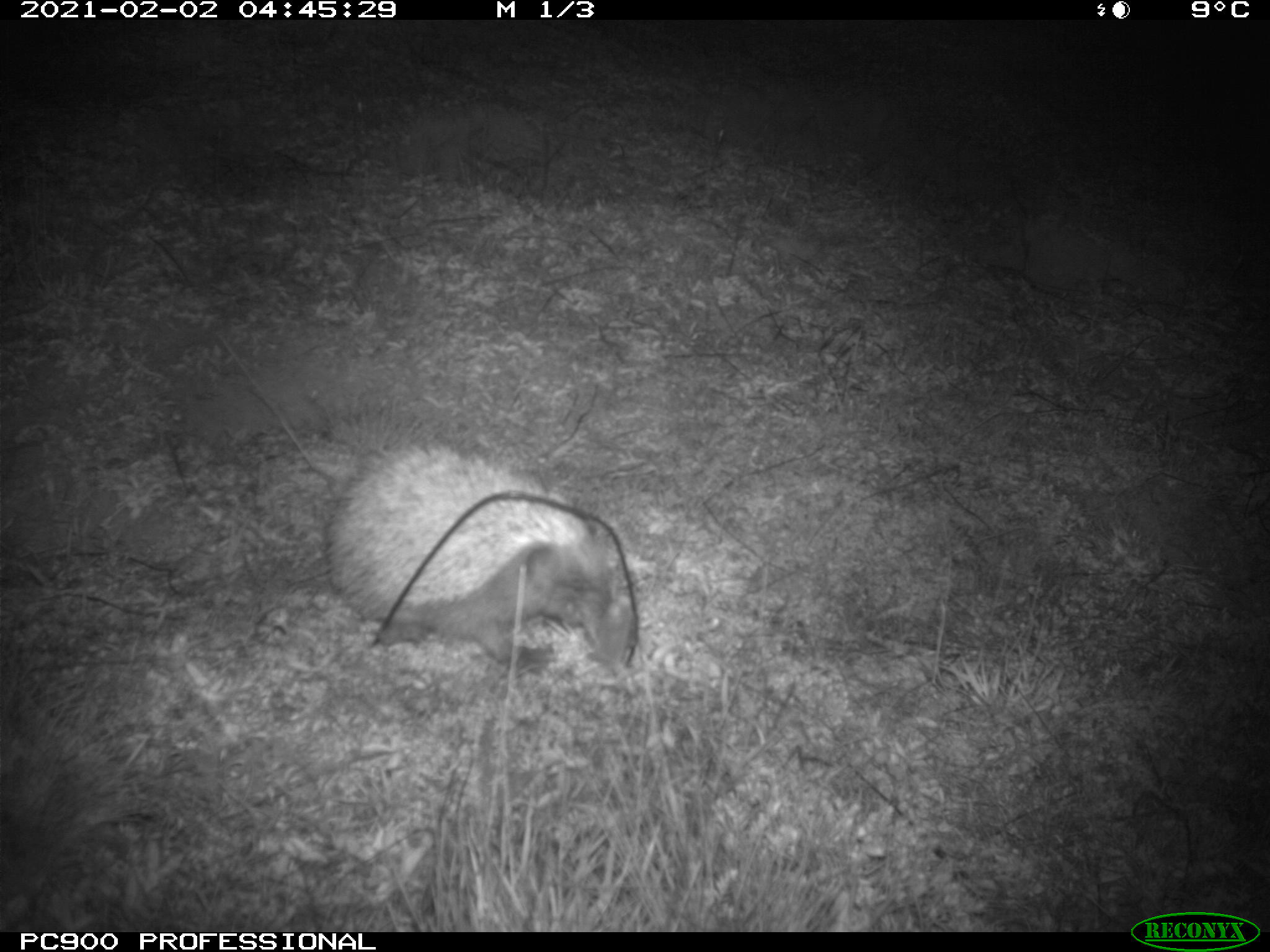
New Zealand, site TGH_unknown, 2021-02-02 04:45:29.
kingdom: Animalia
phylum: Chordata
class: Mammalia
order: Eulipotyphla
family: Erinaceidae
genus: Erinaceus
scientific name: Erinaceus europaeus europaeus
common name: european hedgehog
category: hedgehog